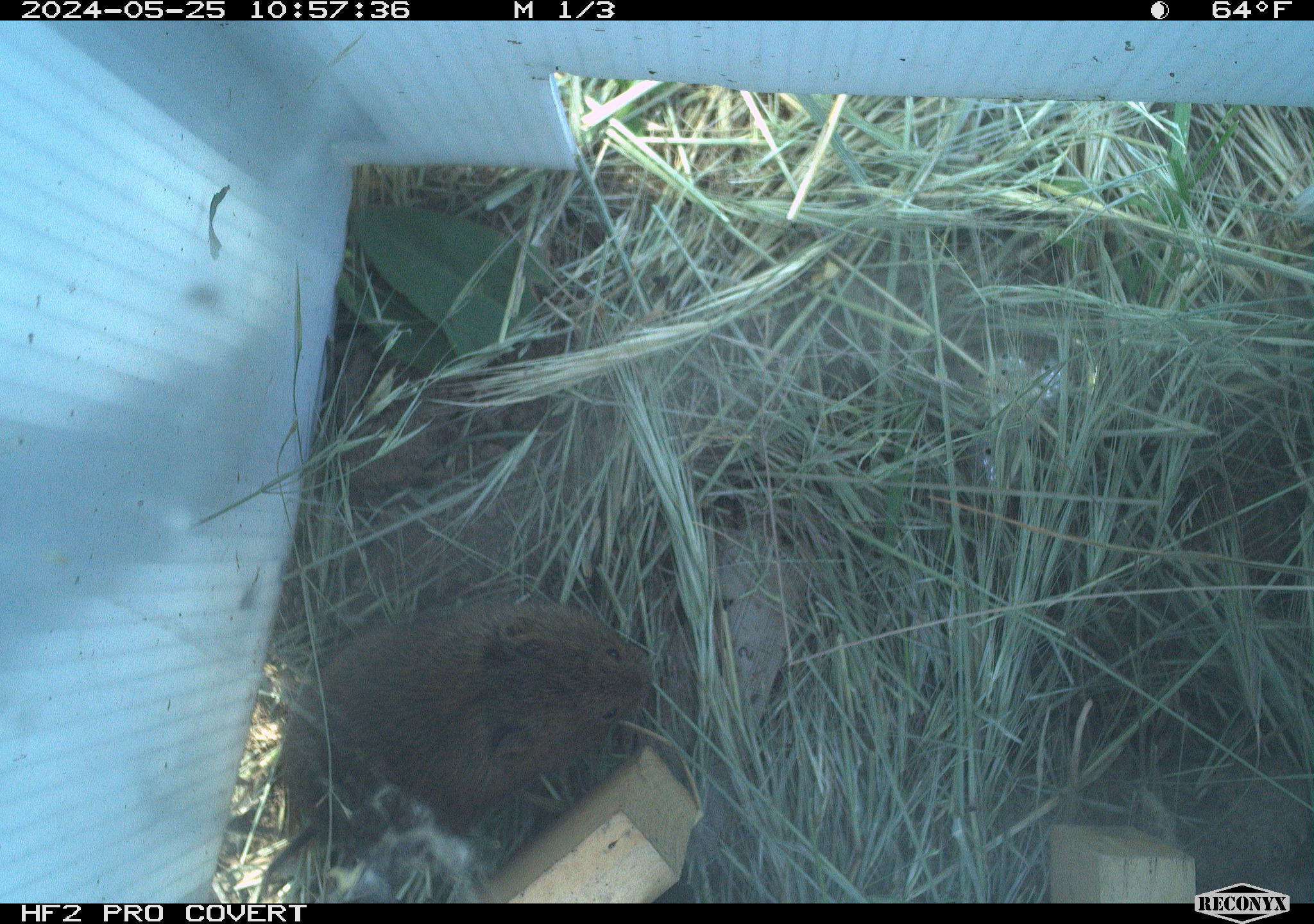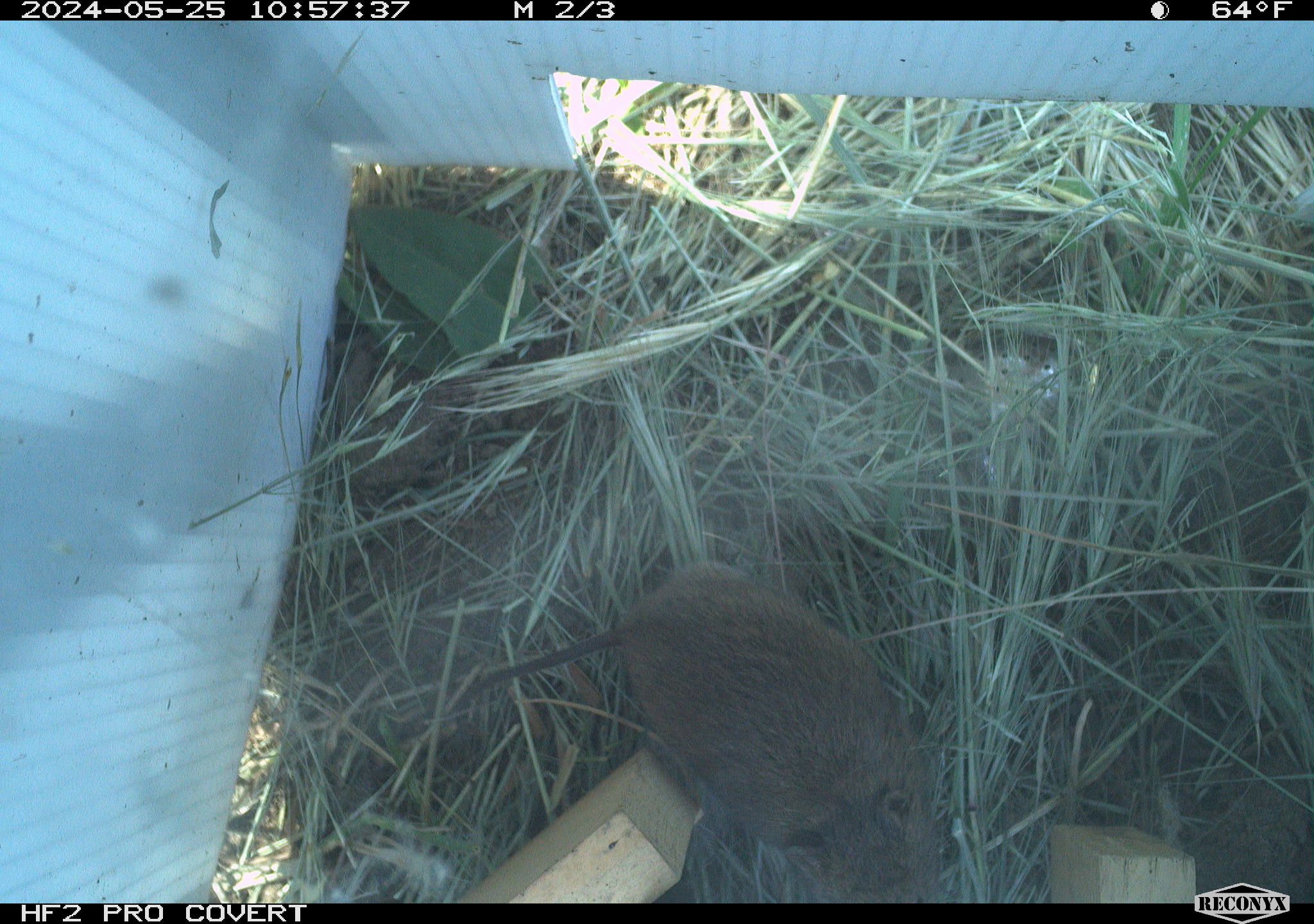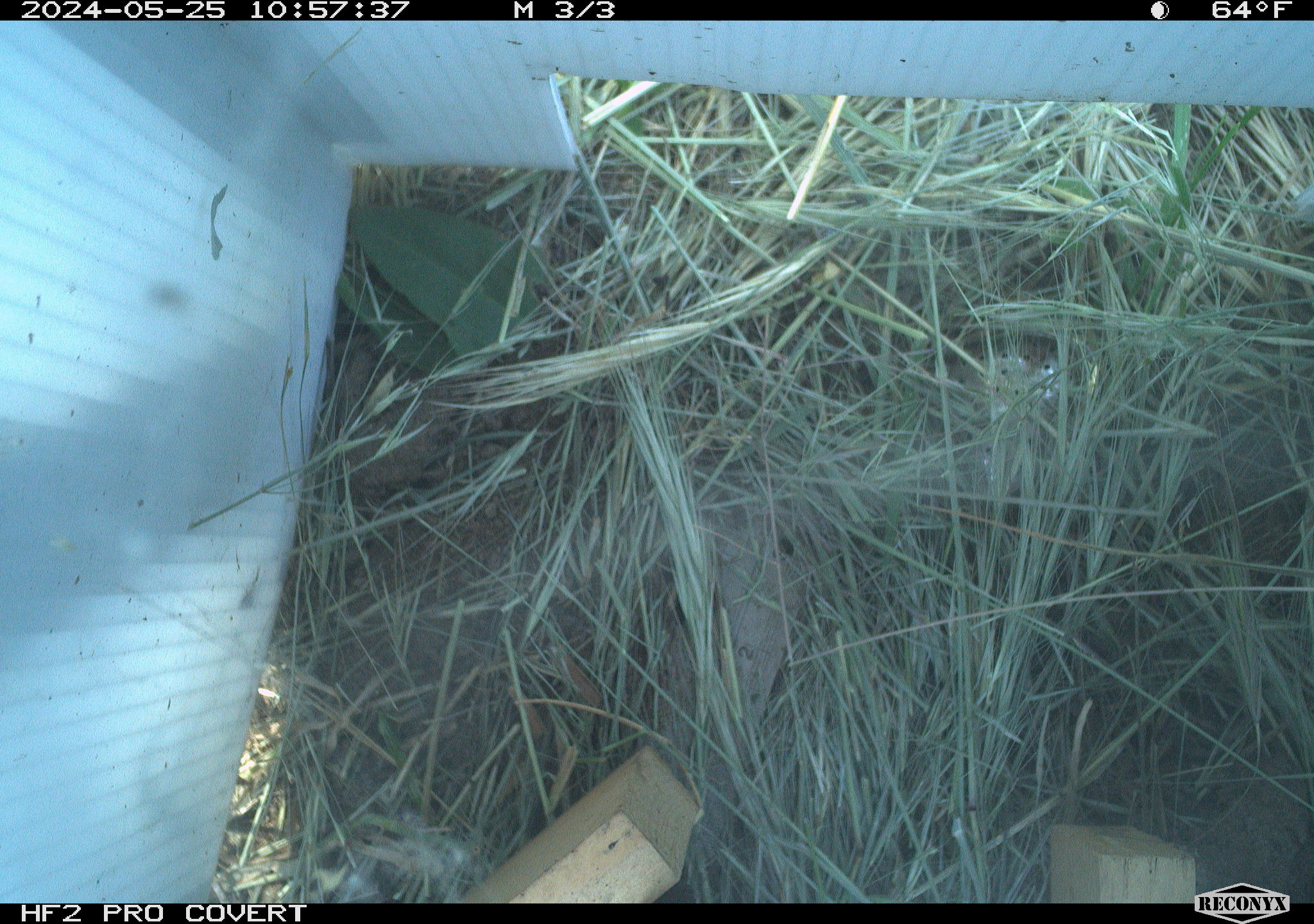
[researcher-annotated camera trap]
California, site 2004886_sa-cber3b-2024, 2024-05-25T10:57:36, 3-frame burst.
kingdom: Animalia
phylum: Chordata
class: Mammalia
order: Rodentia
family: Cricetidae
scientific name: Arvicolinae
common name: voles, lemmings, and muskrats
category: arvicolinae subfamily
Arvicolinae subfamily (voles, lemmings, and muskrats) (Arvicolinae).